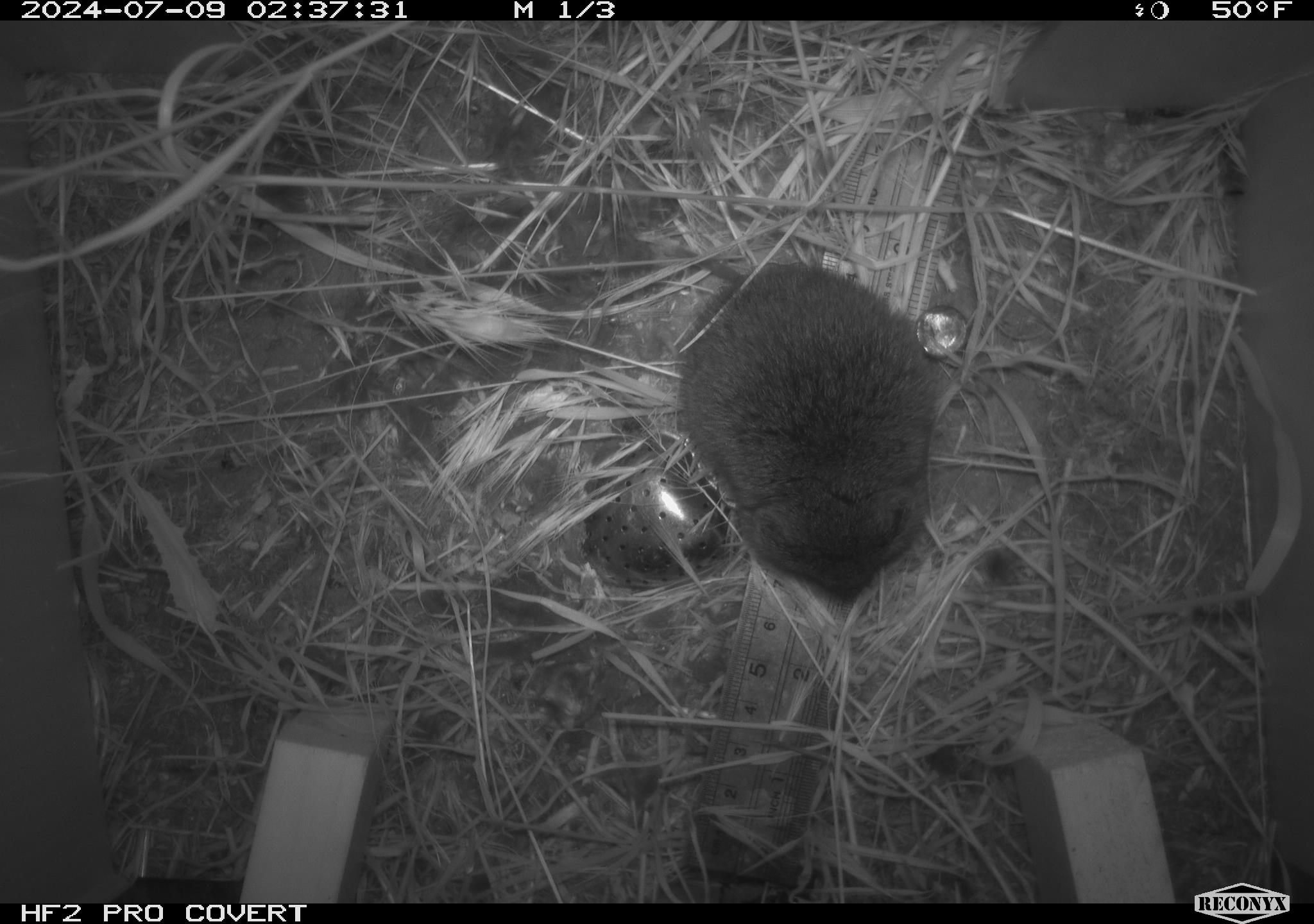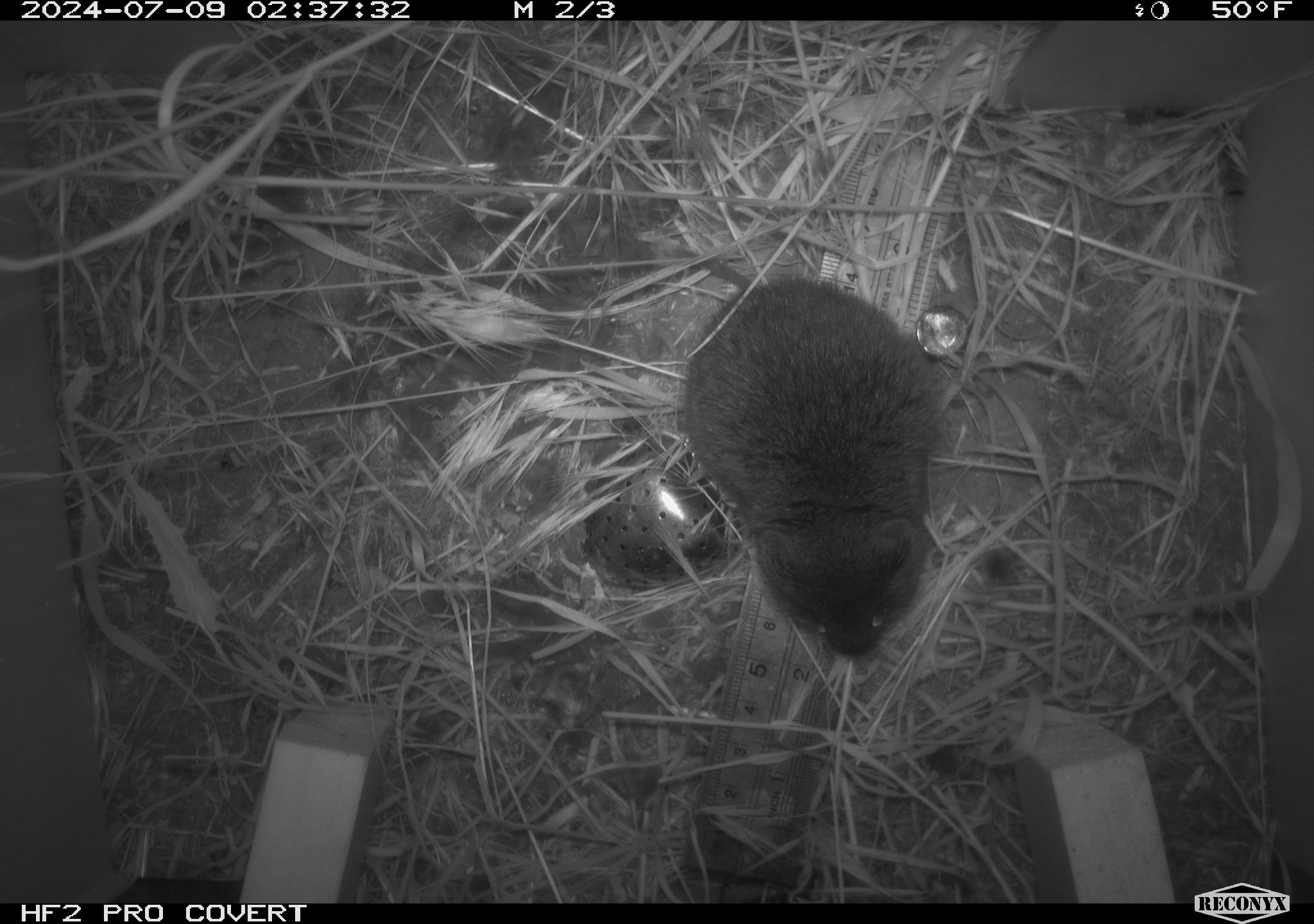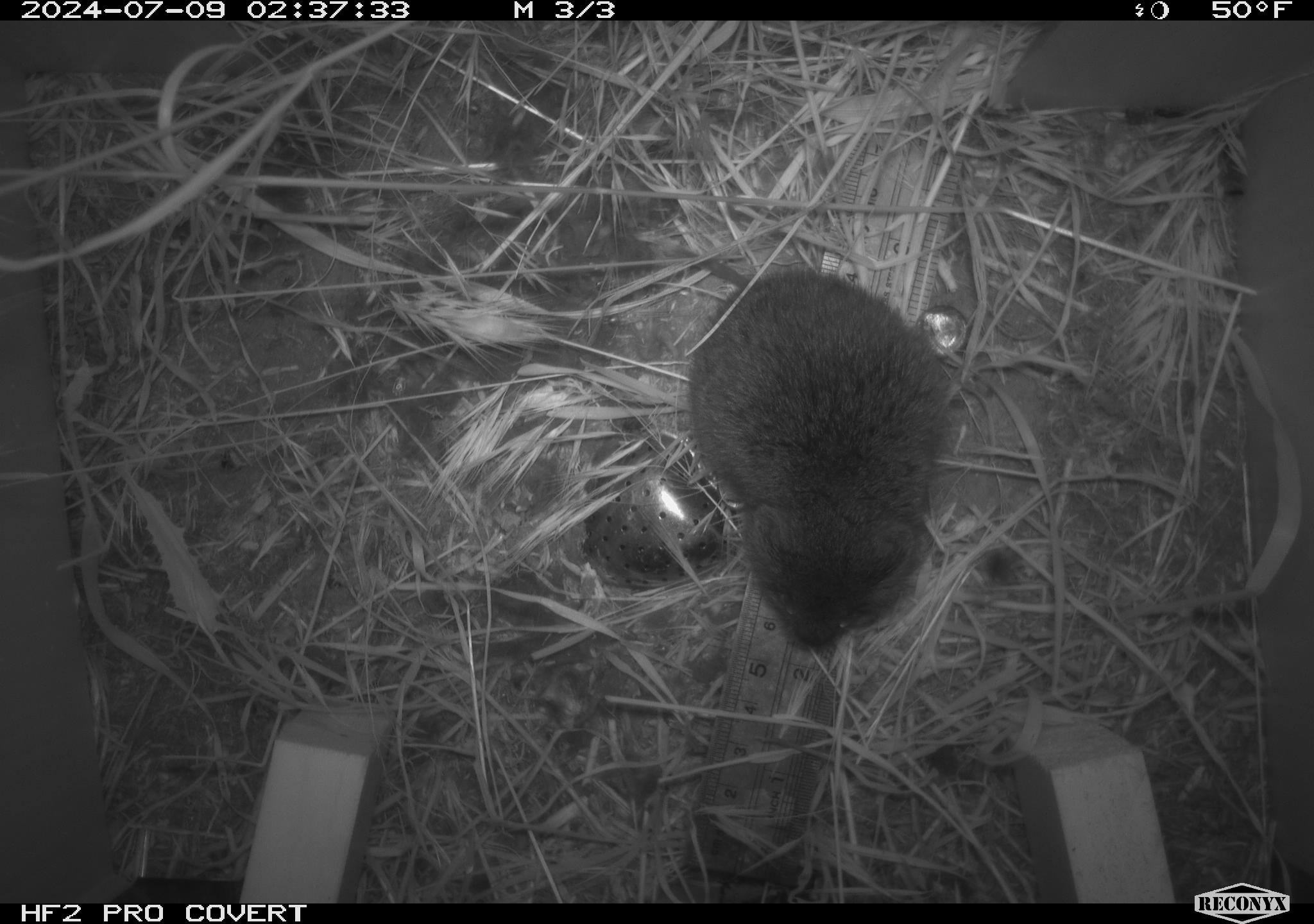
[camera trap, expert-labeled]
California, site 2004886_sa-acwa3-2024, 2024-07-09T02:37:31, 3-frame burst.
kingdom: Animalia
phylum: Chordata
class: Mammalia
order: Rodentia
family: Cricetidae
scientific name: Arvicolinae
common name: voles, lemmings, and muskrats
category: arvicolinae subfamily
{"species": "arvicolinae subfamily (voles, lemmings, and muskrats) (Arvicolinae)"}